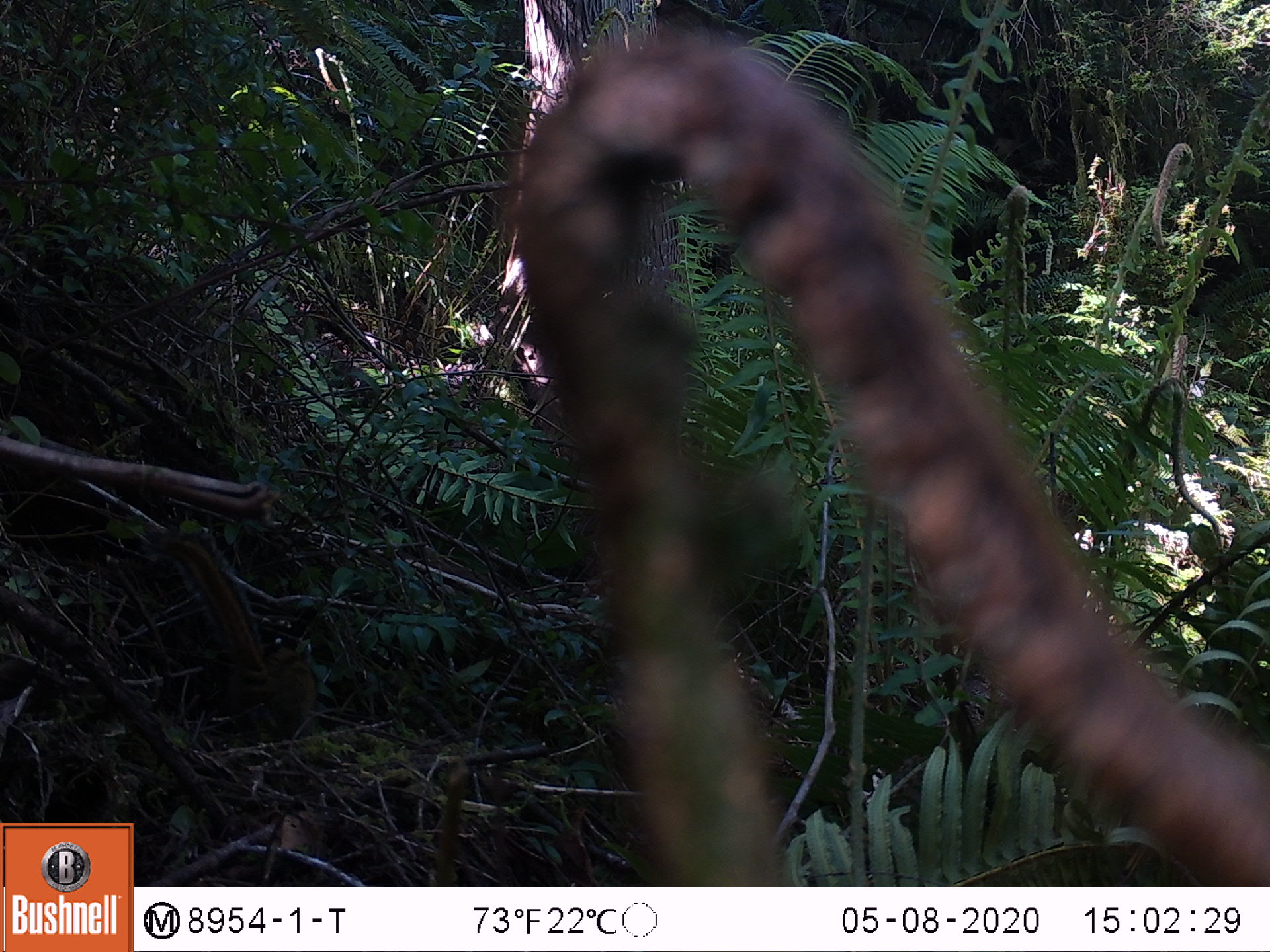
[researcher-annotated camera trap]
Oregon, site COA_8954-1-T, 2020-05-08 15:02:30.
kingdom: Animalia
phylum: Chordata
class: Mammalia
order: Rodentia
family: Sciuridae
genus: Neotamias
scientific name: Neotamias townsendii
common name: townsend's chipmunk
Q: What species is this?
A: Townsend's chipmunk (Neotamias townsendii).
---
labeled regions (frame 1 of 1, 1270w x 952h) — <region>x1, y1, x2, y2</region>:
townsend's chipmunk: <region>157, 510, 324, 746</region>